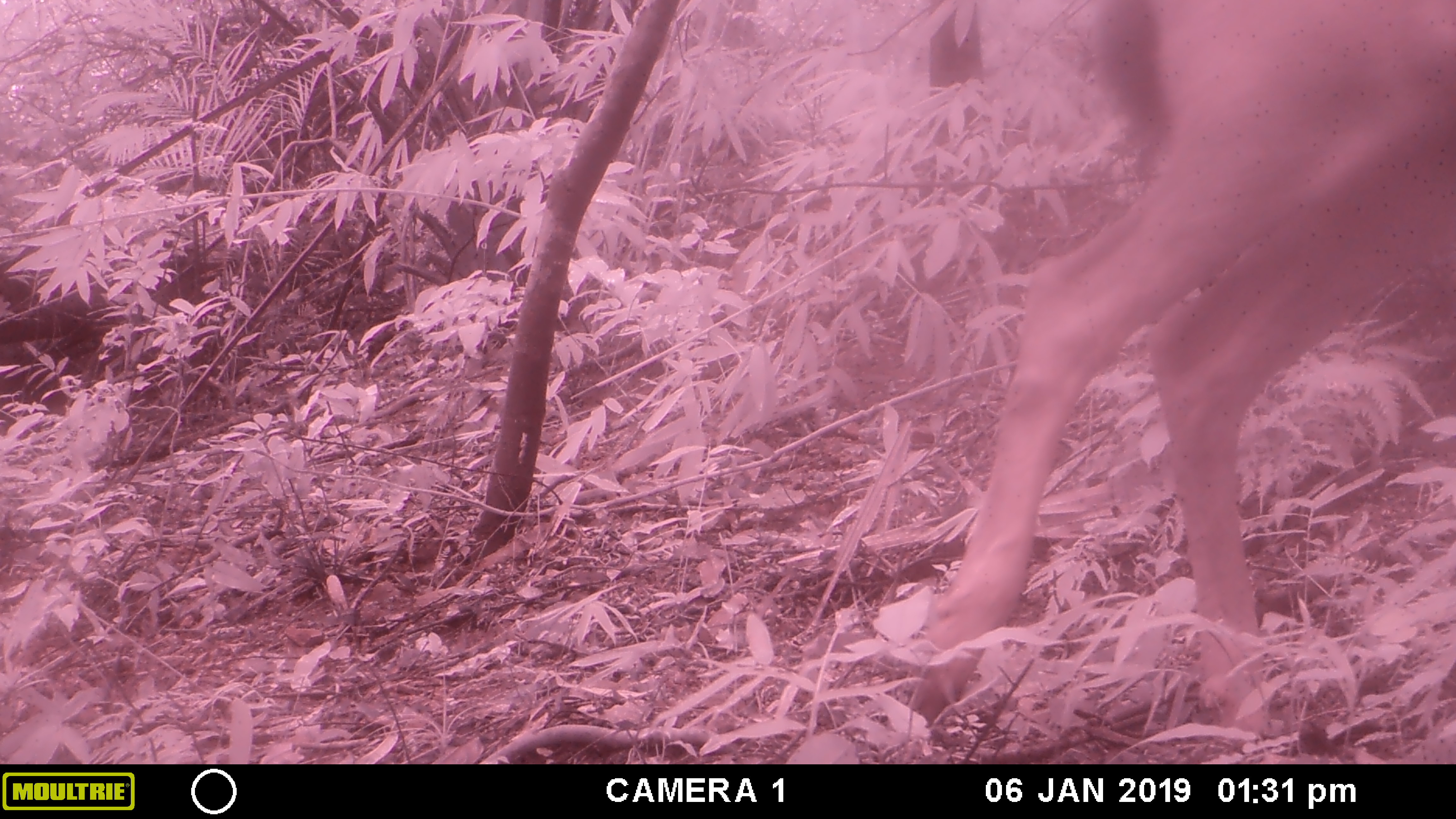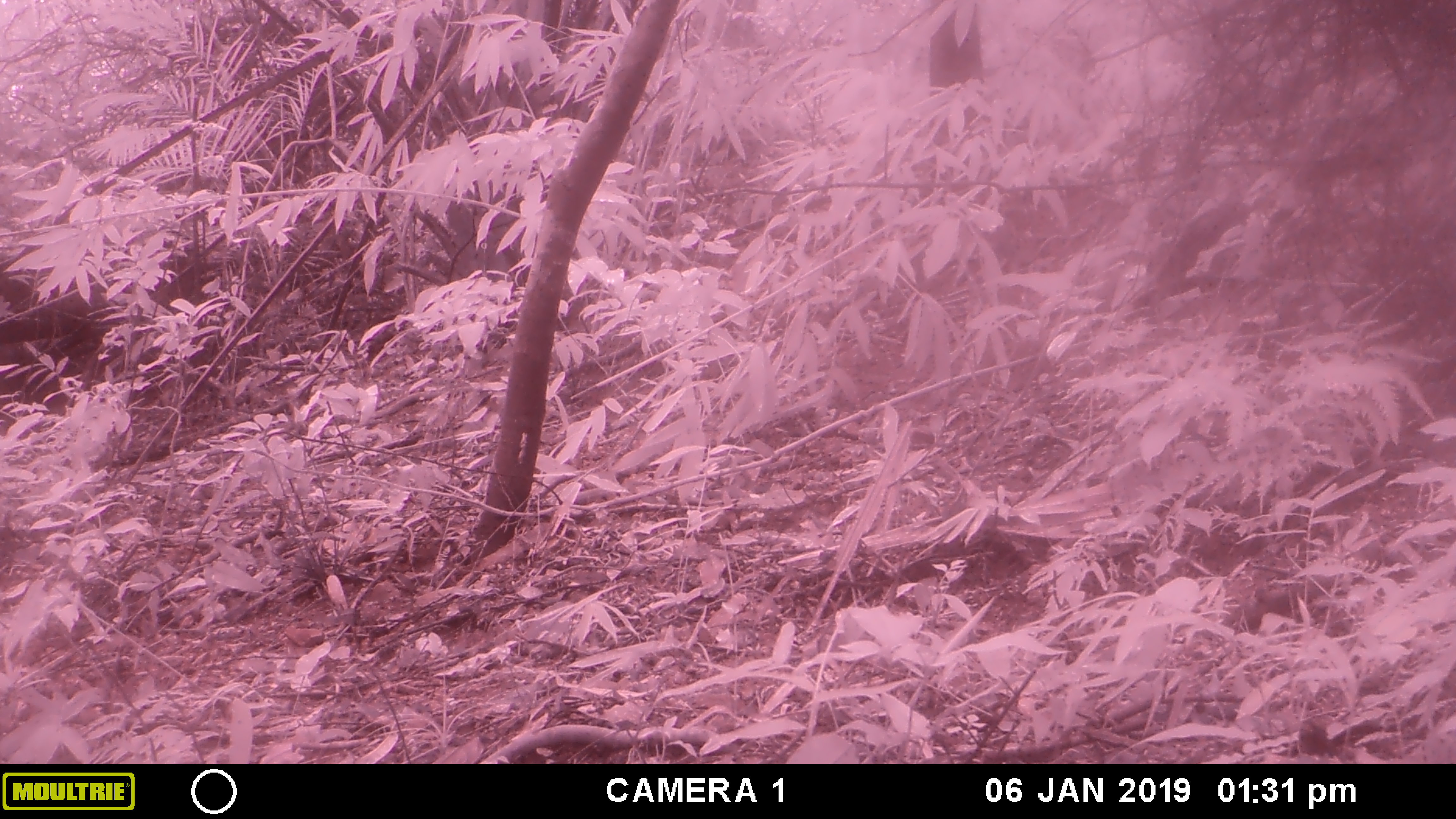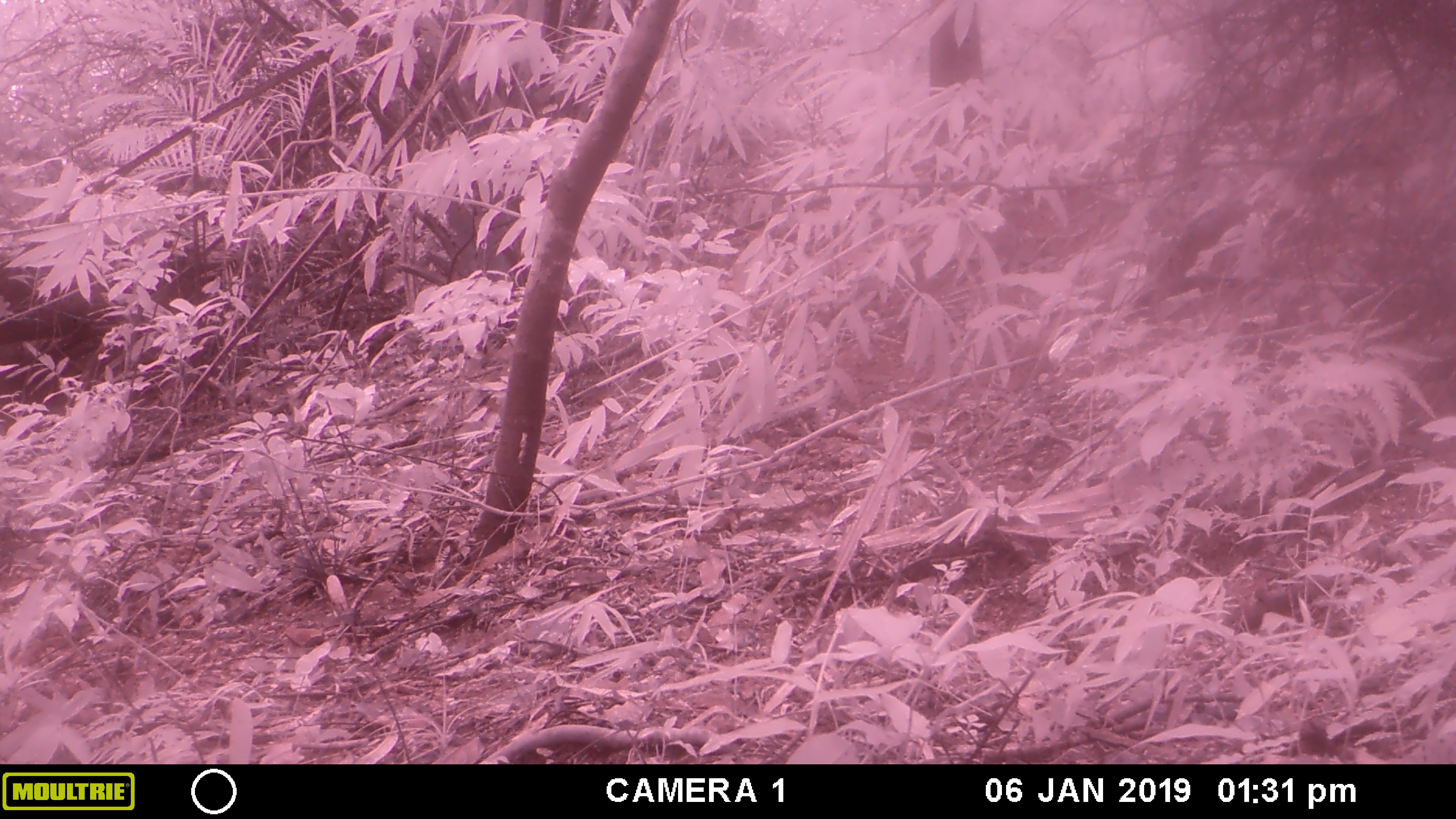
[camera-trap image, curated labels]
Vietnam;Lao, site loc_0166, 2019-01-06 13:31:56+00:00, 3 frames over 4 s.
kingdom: Animalia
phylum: Chordata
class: Mammalia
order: Artiodactyla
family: Cervidae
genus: Rusa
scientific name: Rusa unicolor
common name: sambar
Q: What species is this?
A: Sambar (Rusa unicolor).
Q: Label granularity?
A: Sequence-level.